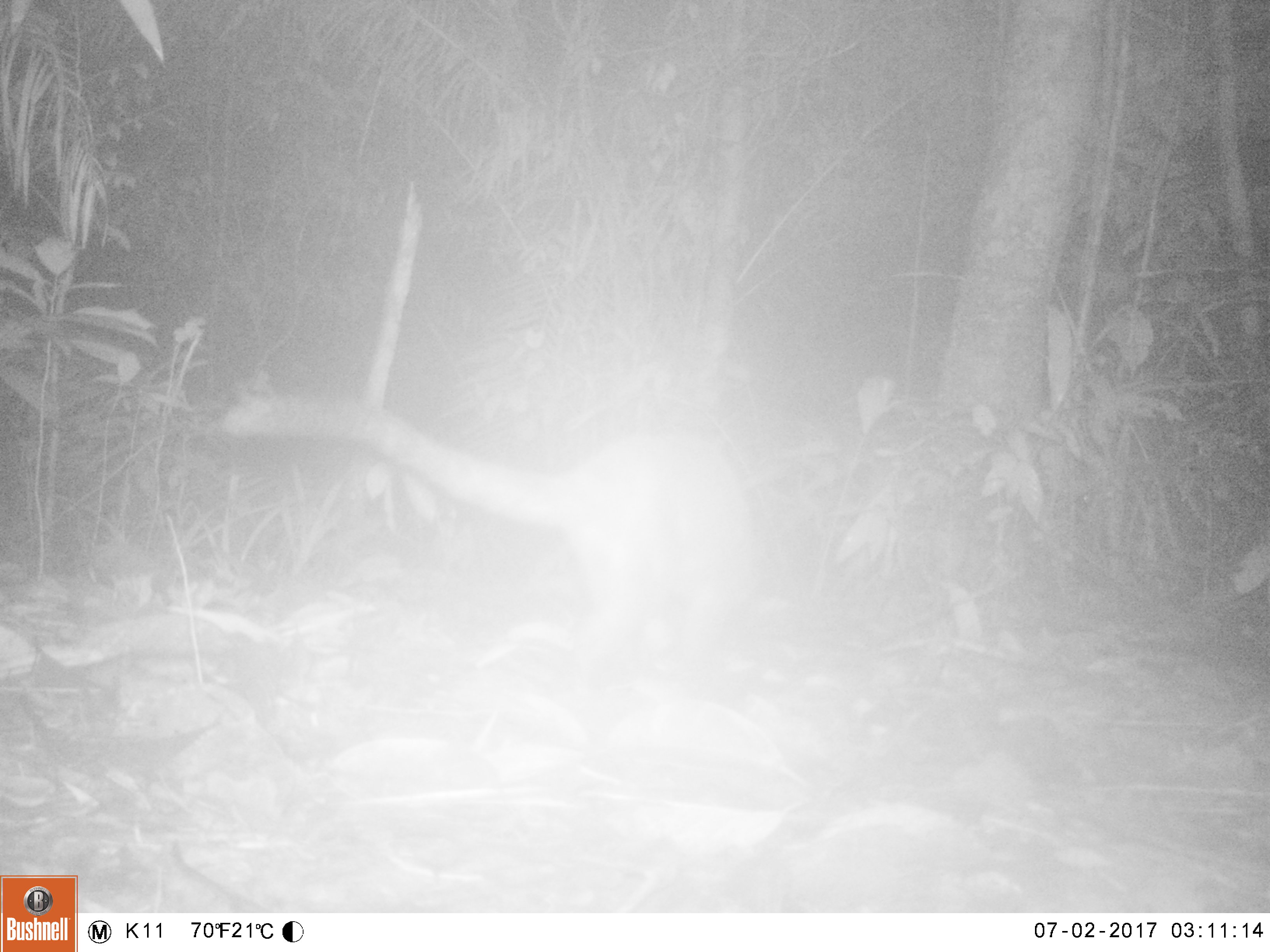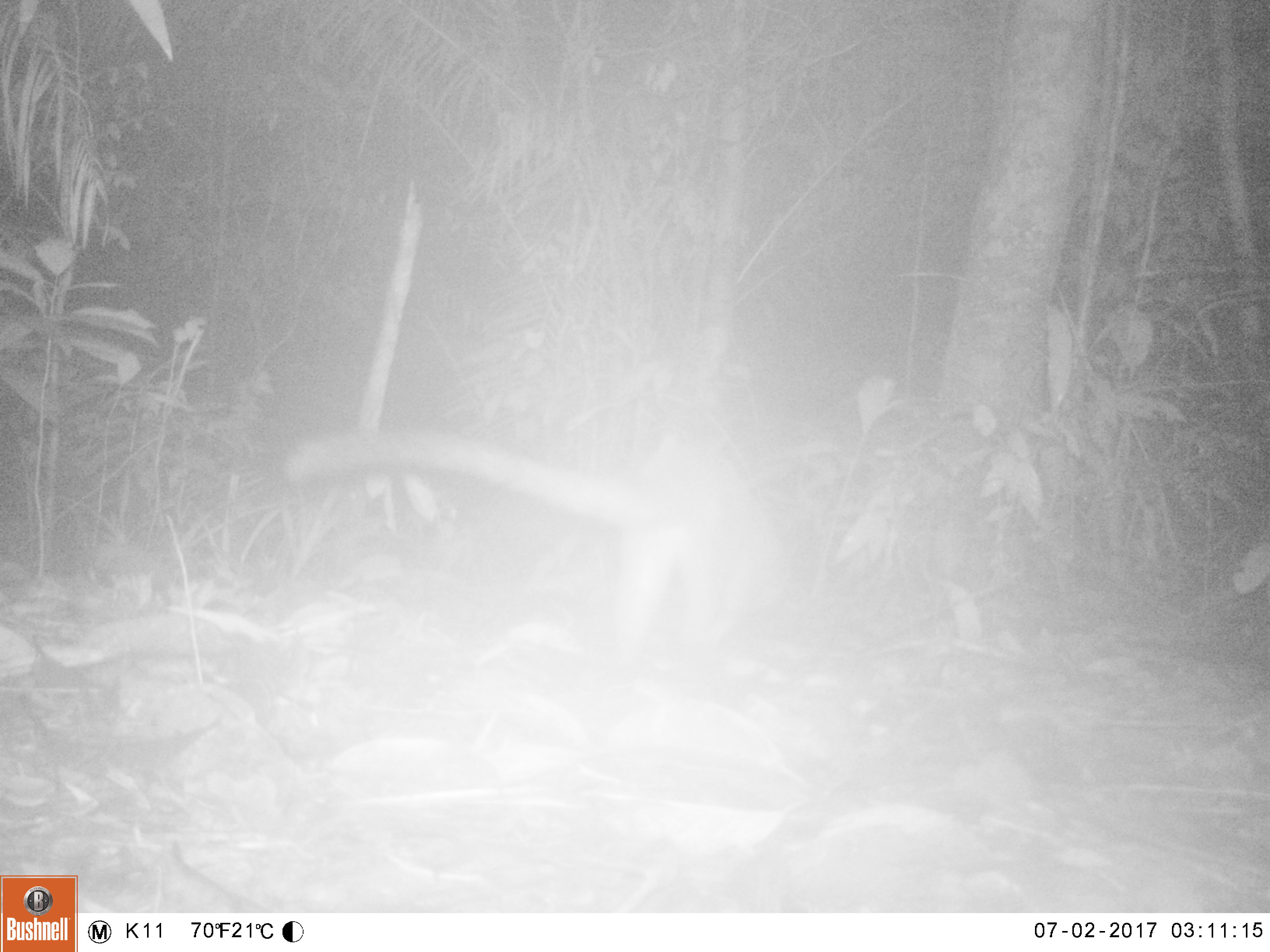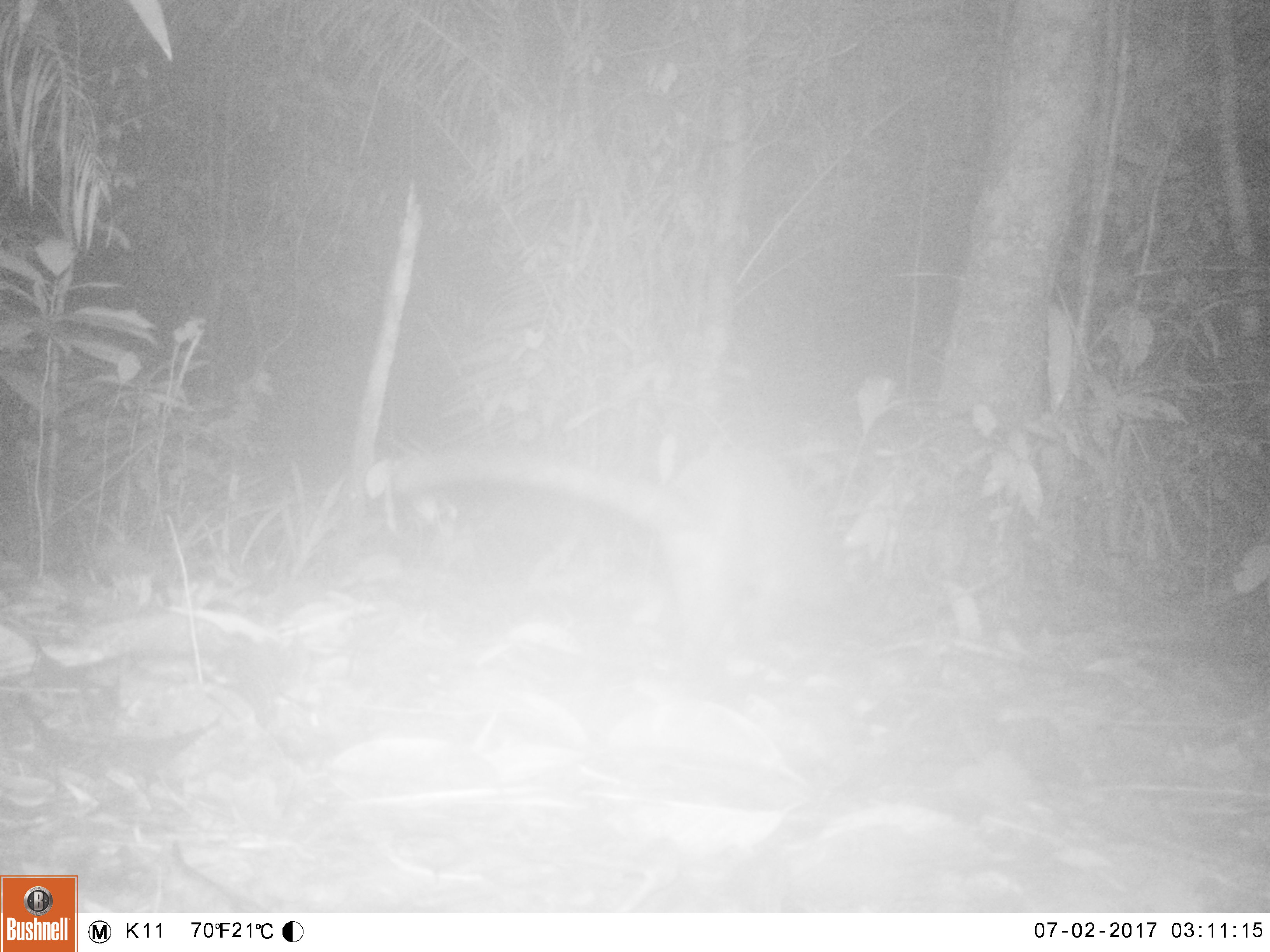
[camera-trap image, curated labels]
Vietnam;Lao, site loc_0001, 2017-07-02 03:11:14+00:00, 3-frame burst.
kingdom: Animalia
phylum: Chordata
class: Mammalia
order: Carnivora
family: Viverridae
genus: Paradoxurus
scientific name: Paradoxurus hermaphroditus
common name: common palm civet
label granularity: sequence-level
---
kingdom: Animalia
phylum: Chordata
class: Mammalia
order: Carnivora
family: Viverridae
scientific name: Paradoxurinae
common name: palm civet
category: unidentified palm civet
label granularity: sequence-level